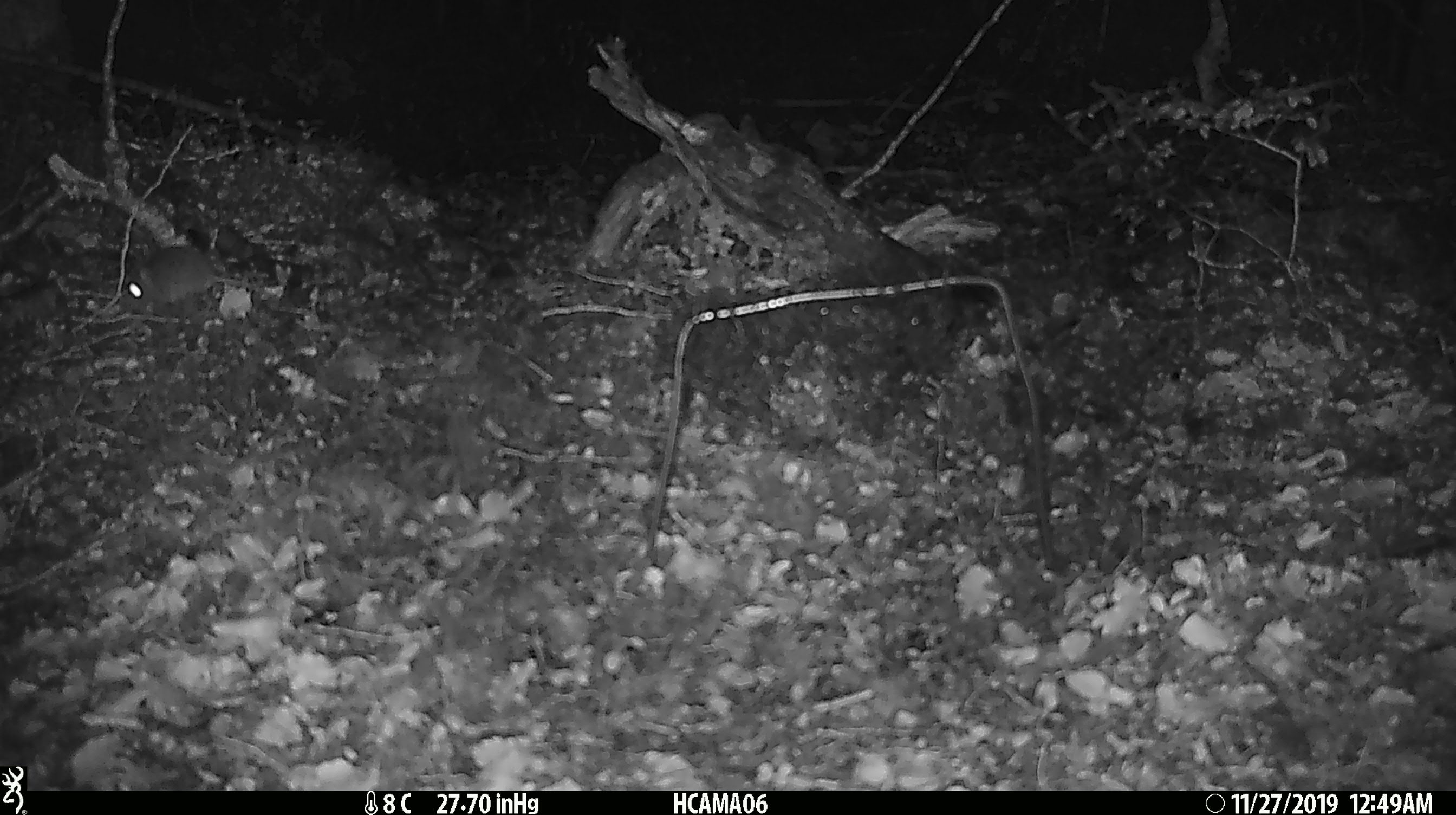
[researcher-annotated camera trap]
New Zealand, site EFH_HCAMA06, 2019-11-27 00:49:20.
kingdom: Animalia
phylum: Chordata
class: Mammalia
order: Rodentia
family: Muridae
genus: Mus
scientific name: Mus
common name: mouse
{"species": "mouse (Mus)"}